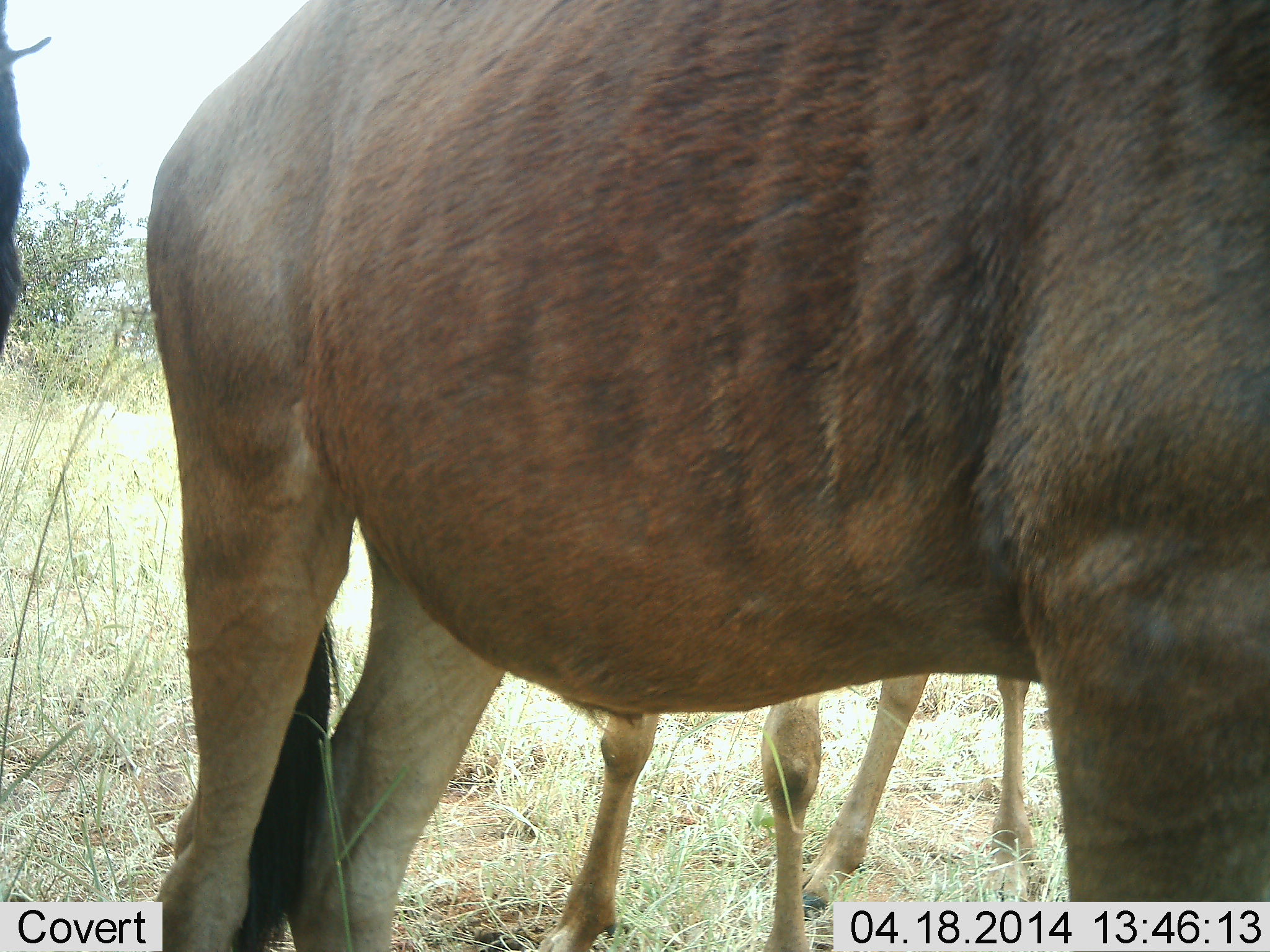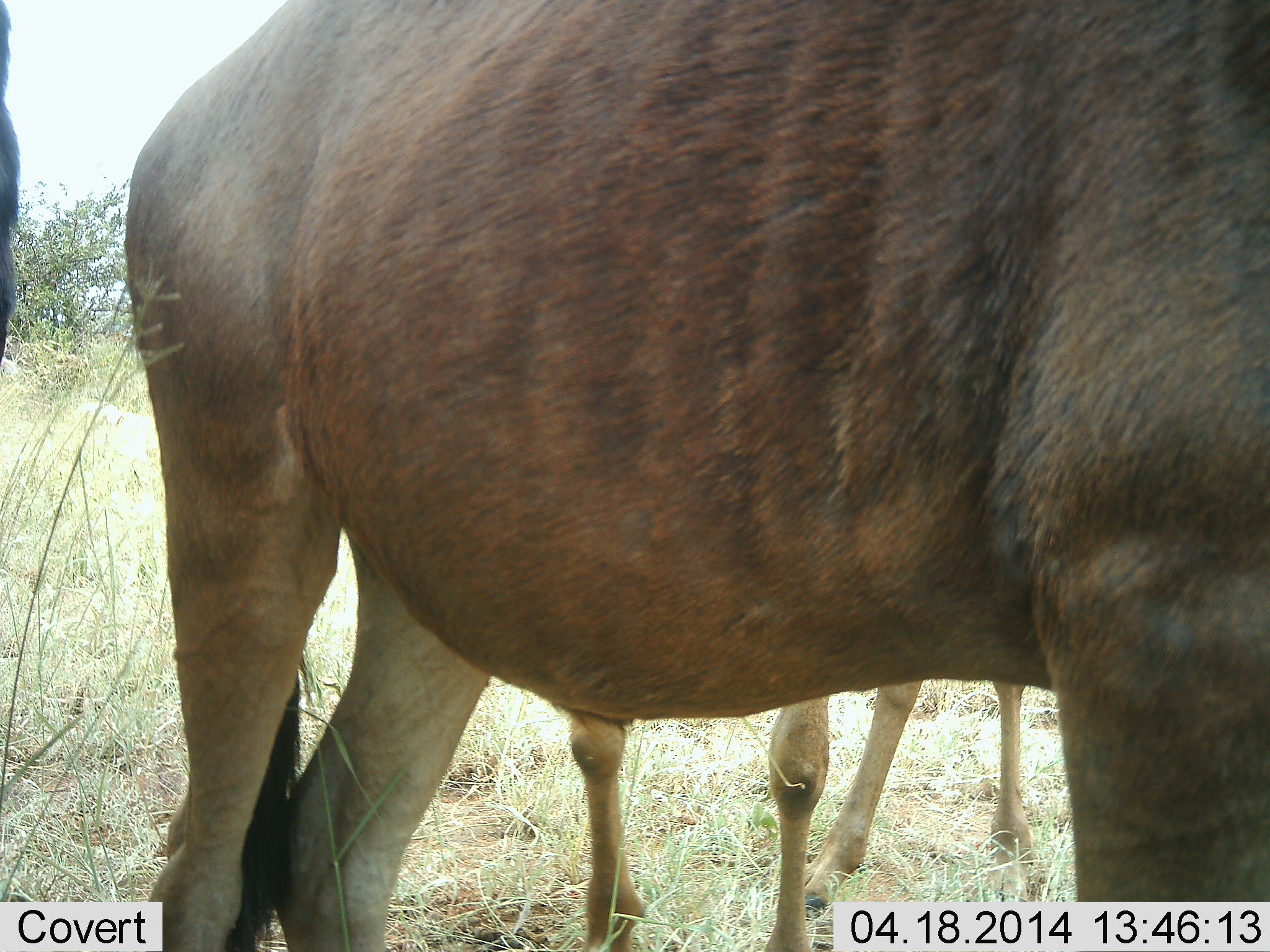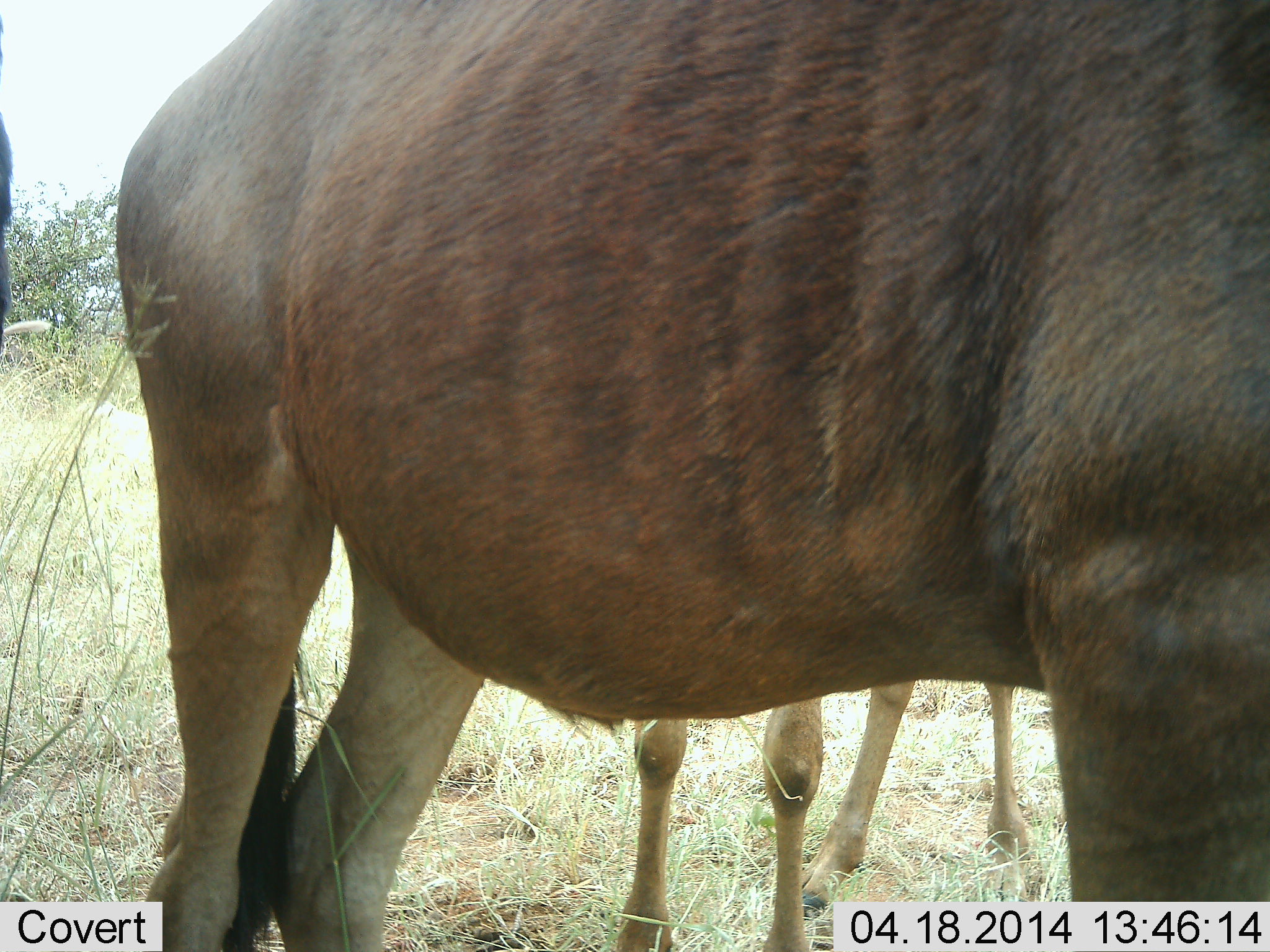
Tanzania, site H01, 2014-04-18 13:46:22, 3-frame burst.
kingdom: Animalia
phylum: Chordata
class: Mammalia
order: Artiodactyla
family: Bovidae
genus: Connochaetes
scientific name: Connochaetes taurinus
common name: blue wildebeest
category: wildebeest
Wildebeest (blue wildebeest) (Connochaetes taurinus), count 3. Behavior (volunteer vote fractions): standing 100%, resting 0%, moving 0%, interacting 0%. Young present (vote fraction): 55%. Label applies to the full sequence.